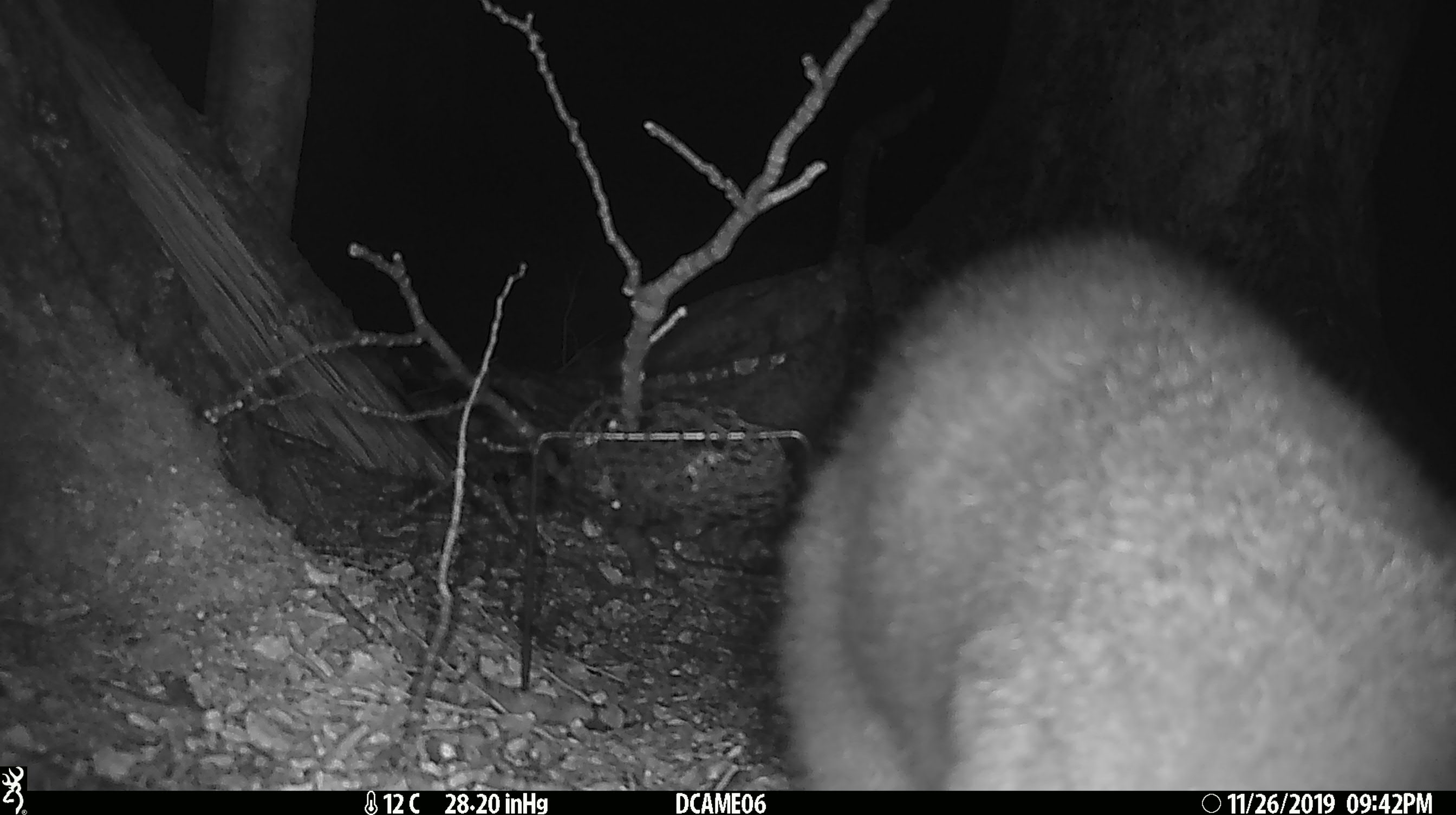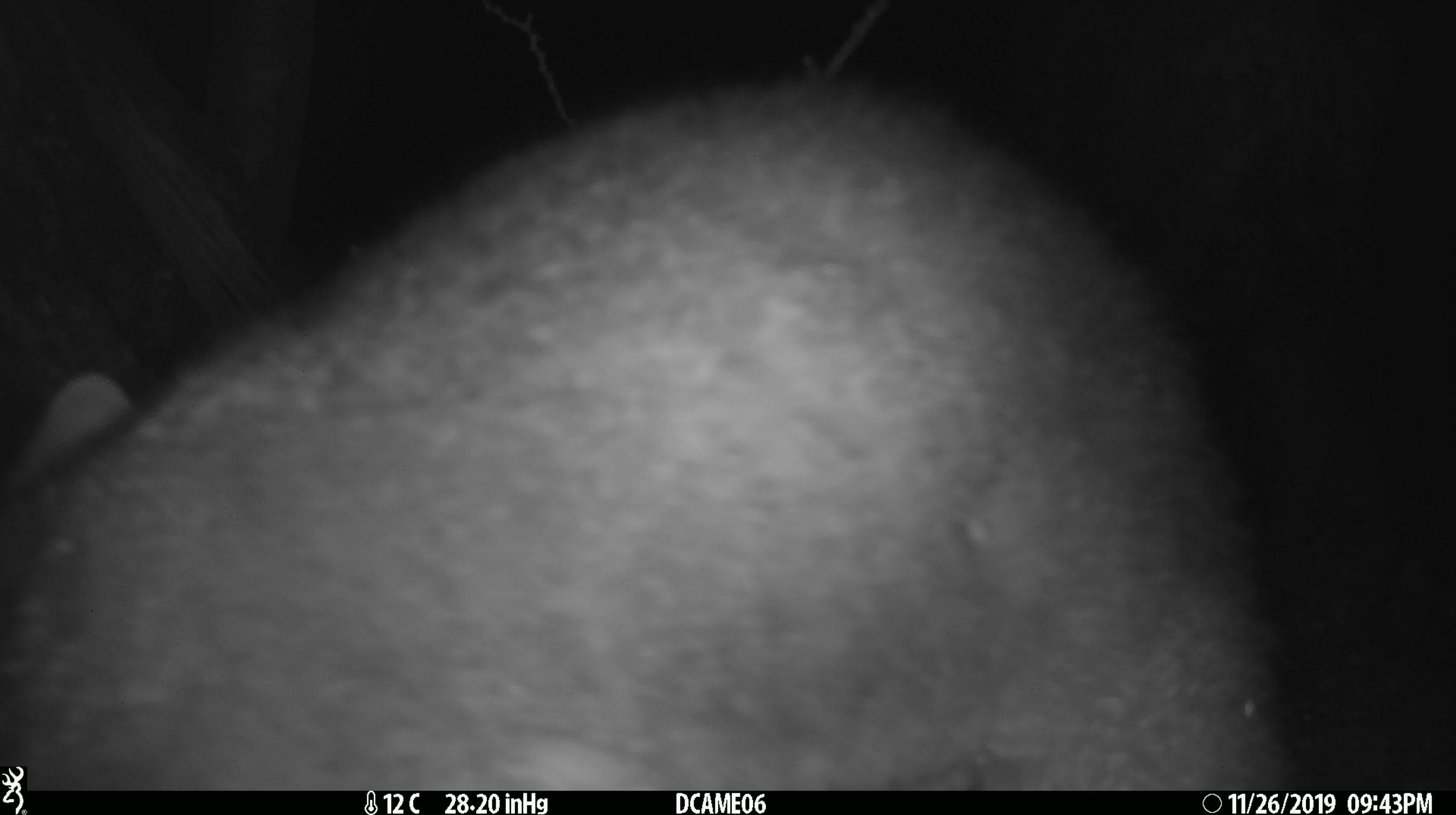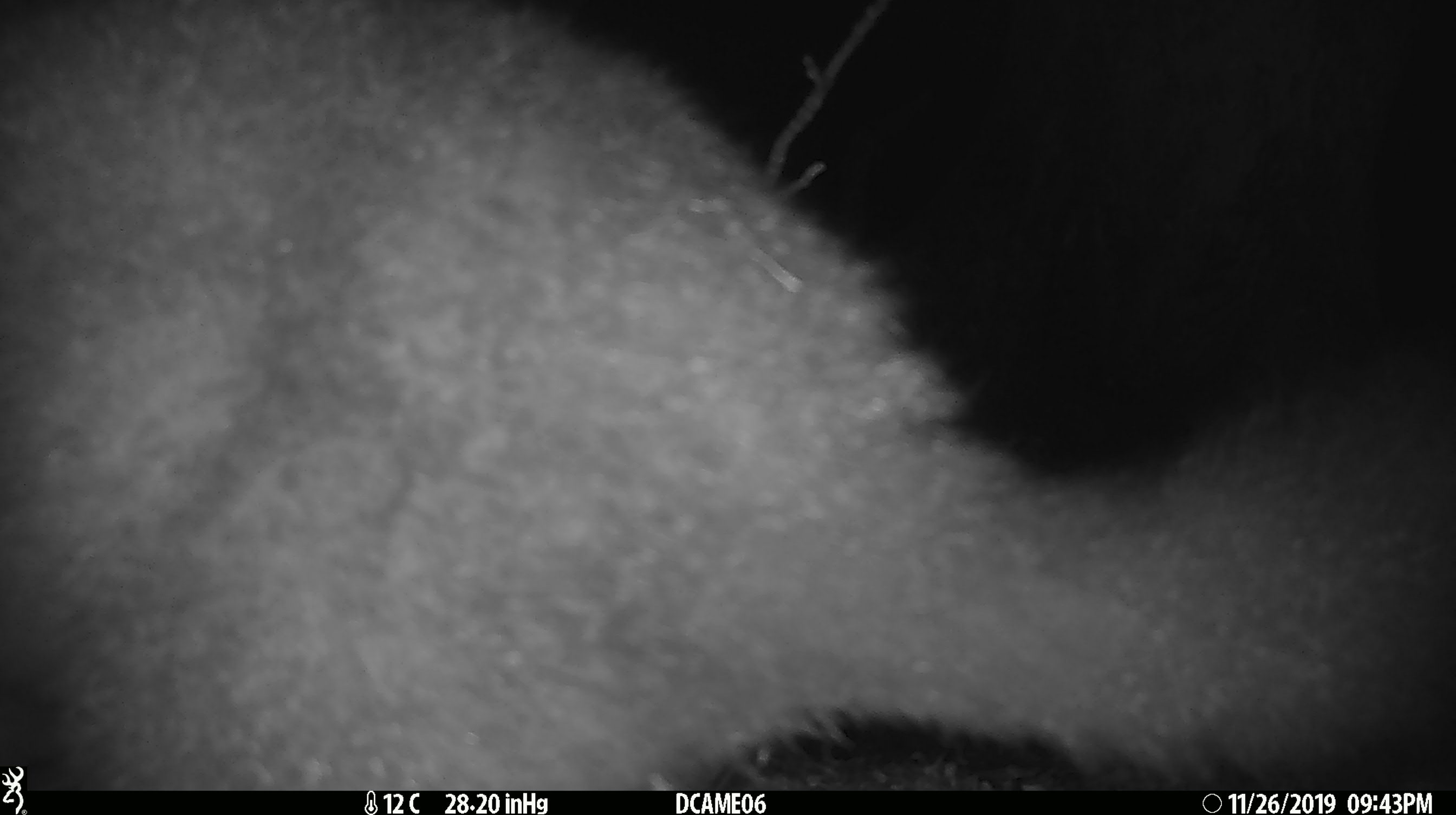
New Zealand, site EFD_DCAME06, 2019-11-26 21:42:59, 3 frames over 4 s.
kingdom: Animalia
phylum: Chordata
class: Mammalia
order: Diprotodontia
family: Phalangeridae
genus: Trichosurus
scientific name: Trichosurus vulpecula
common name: common brushtail possum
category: possum